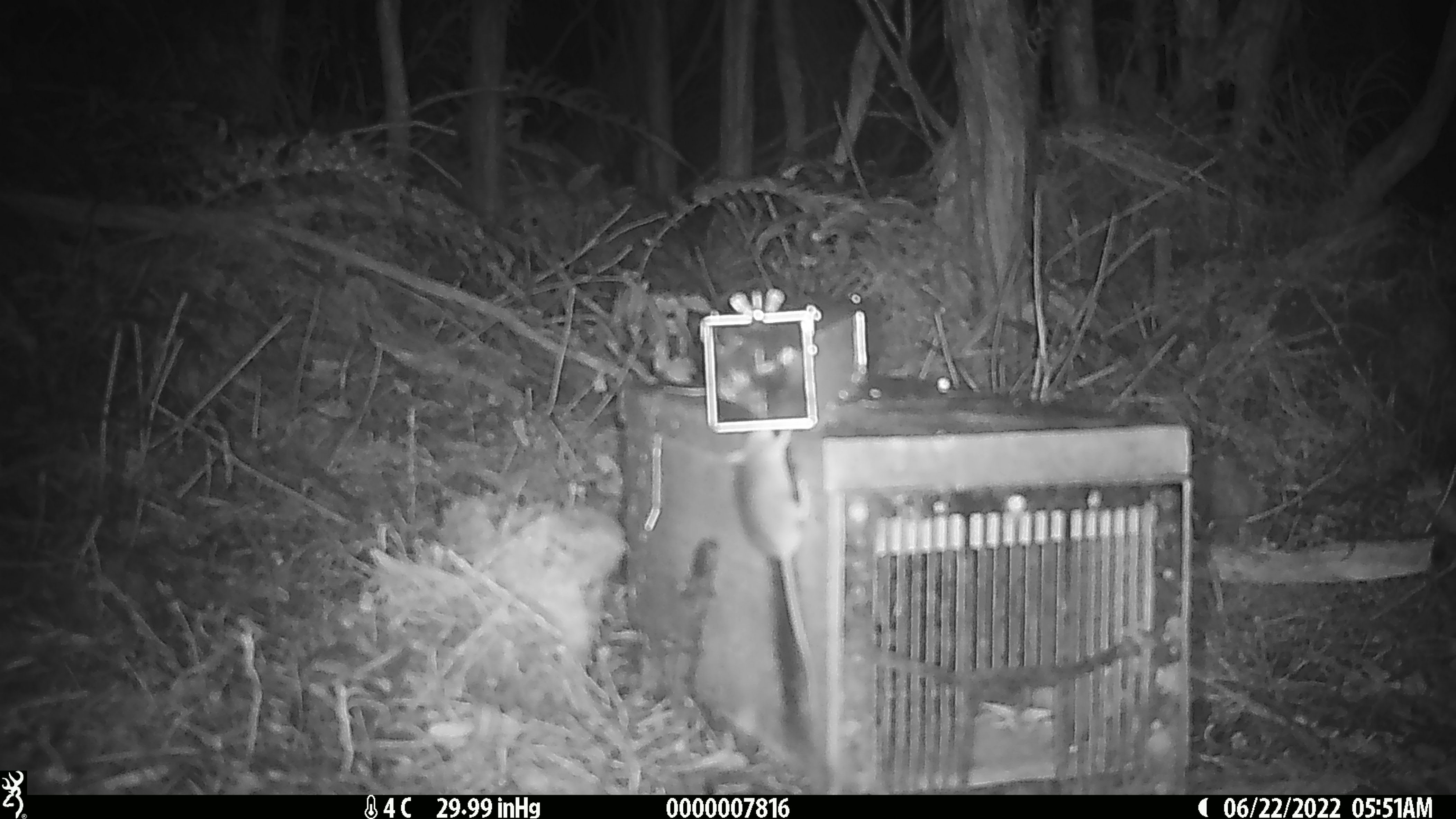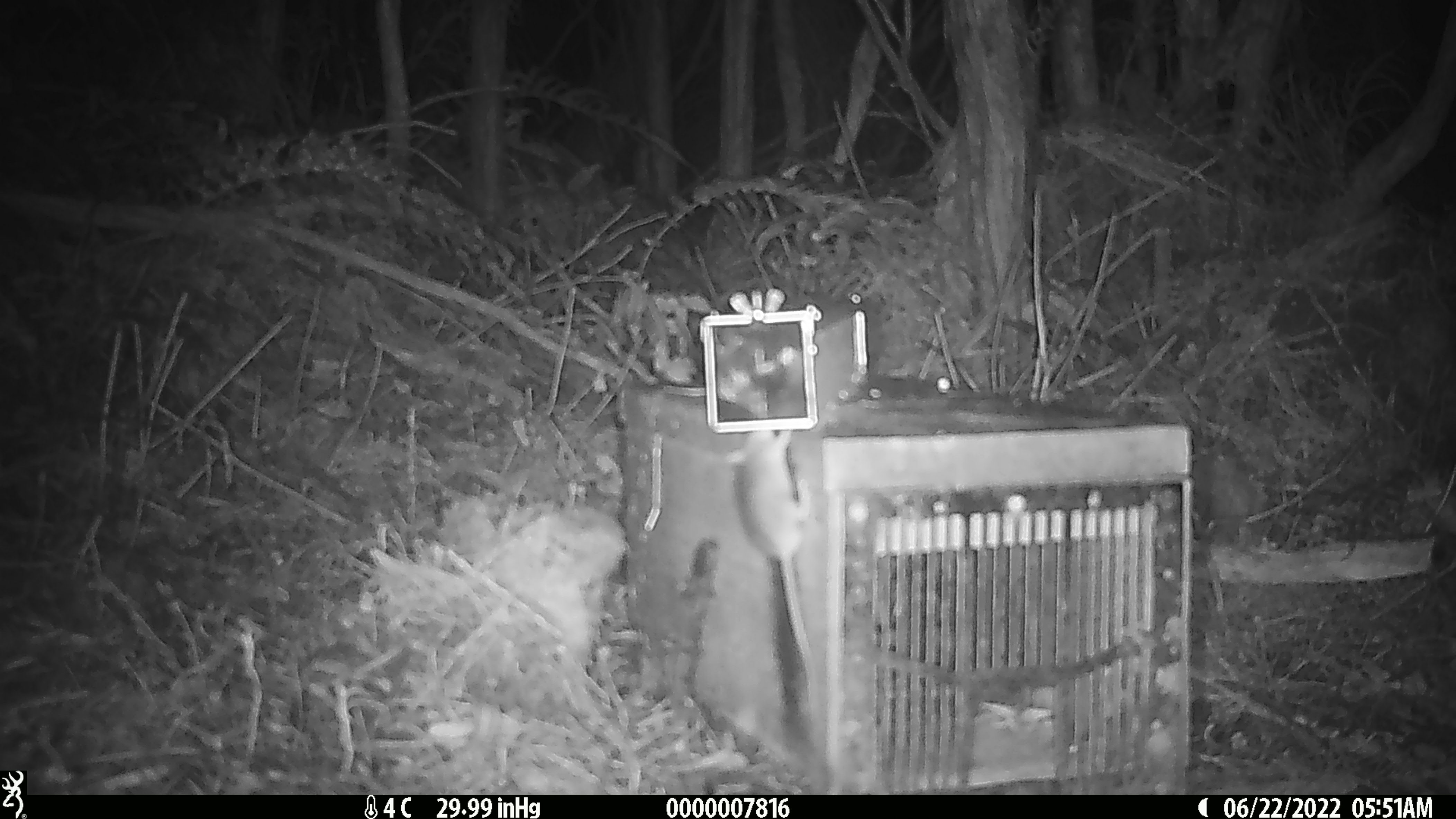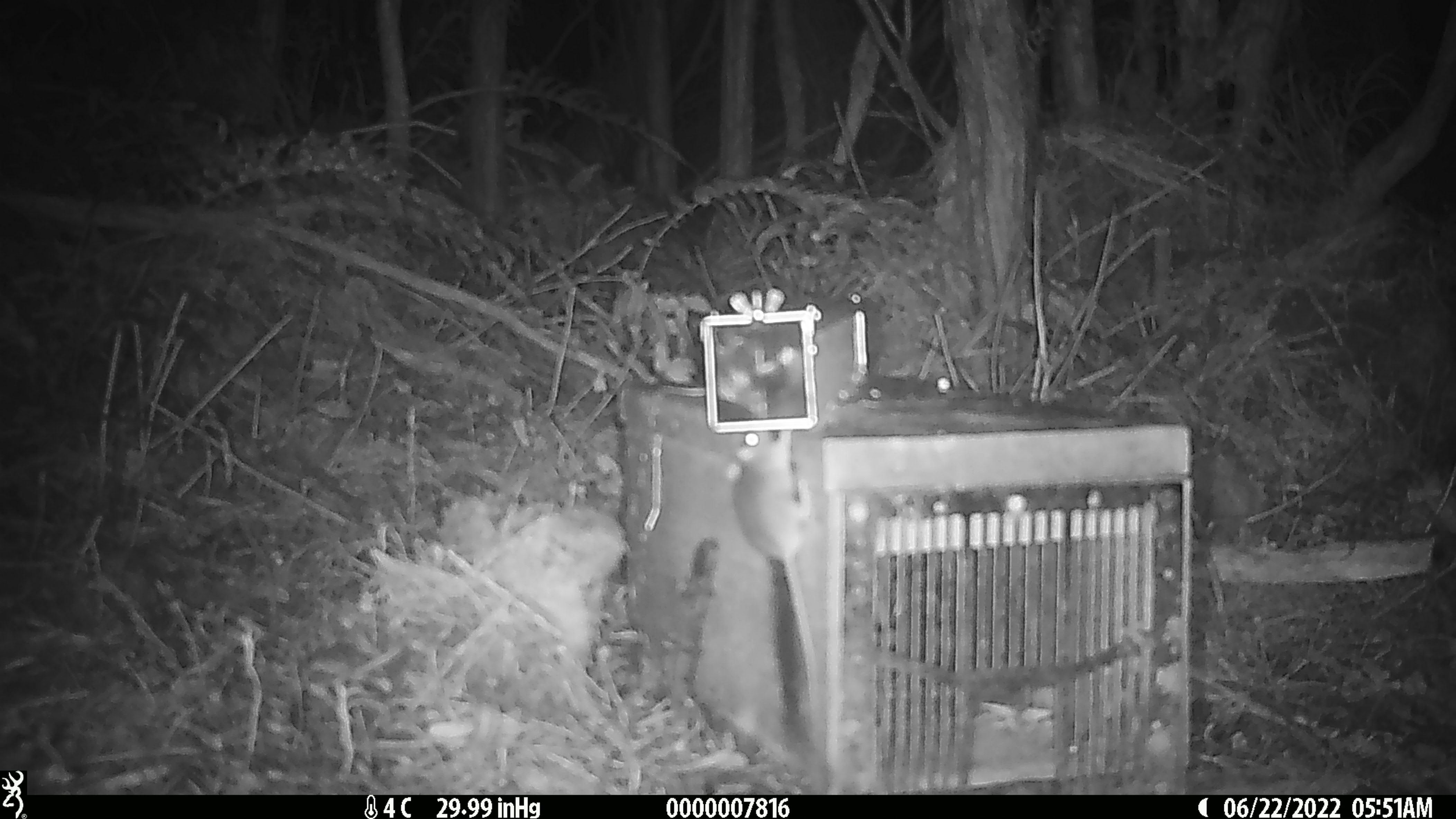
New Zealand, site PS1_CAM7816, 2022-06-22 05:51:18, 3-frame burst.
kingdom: Animalia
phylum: Chordata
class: Mammalia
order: Rodentia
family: Muridae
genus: Mus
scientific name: Mus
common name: mouse